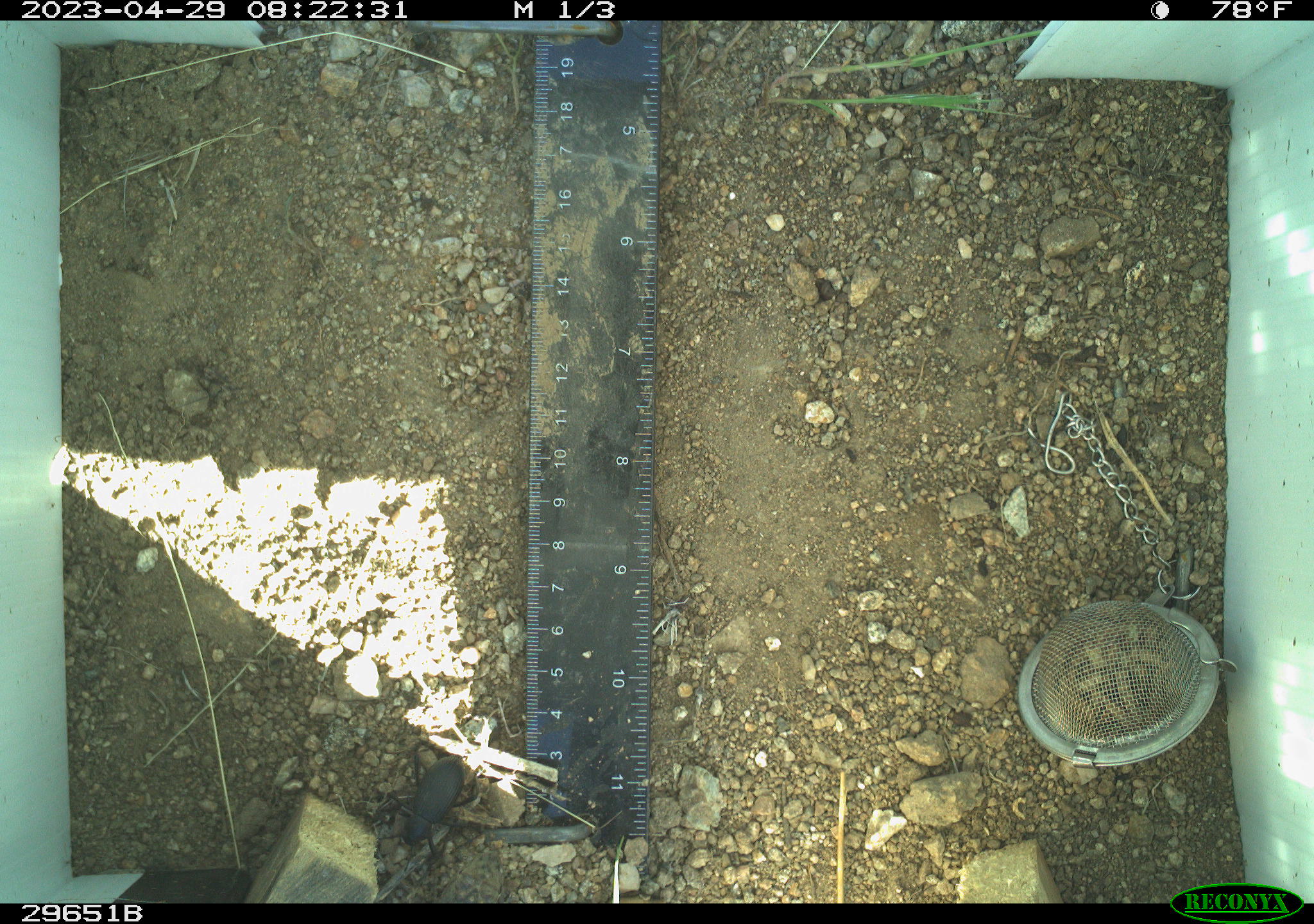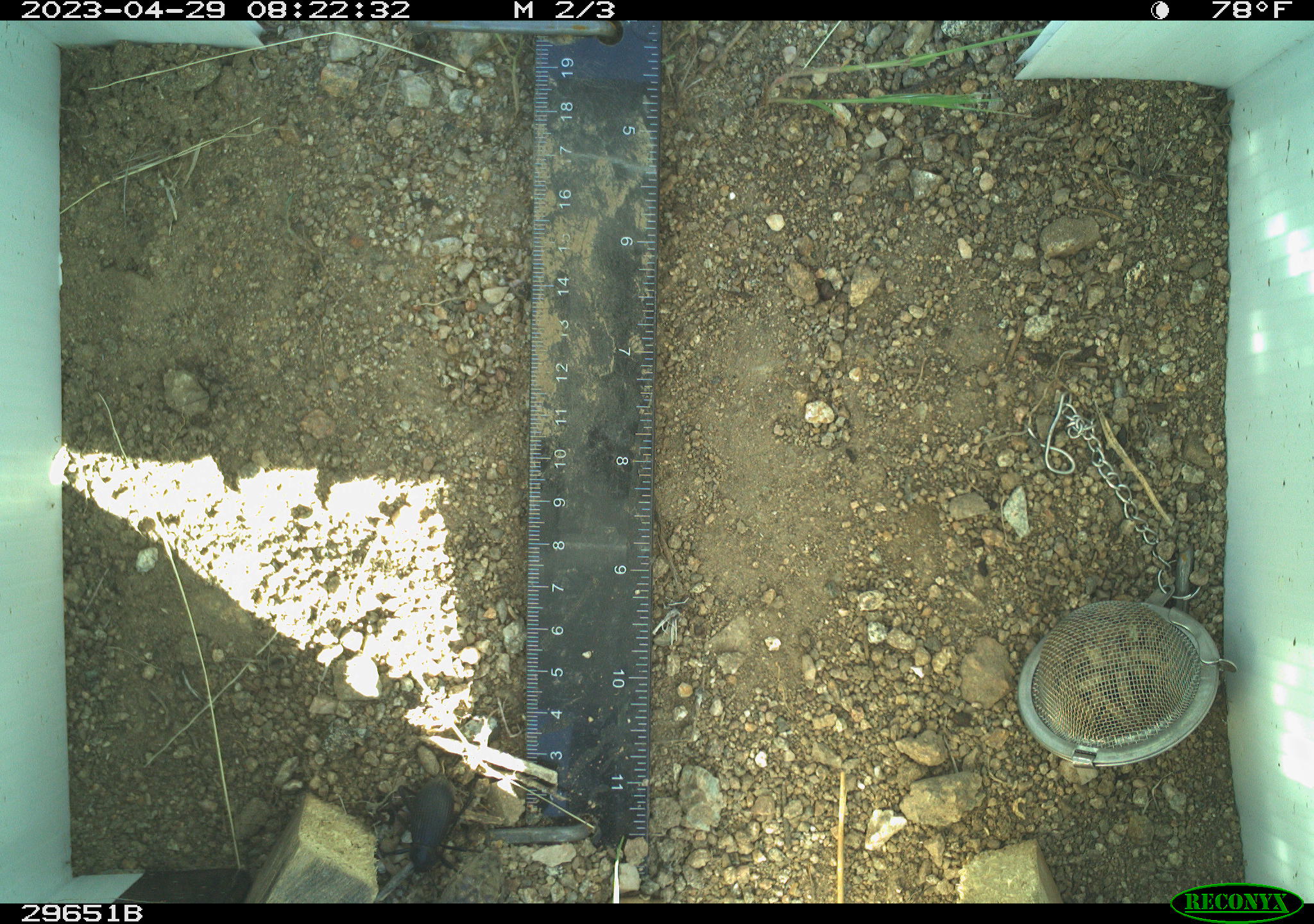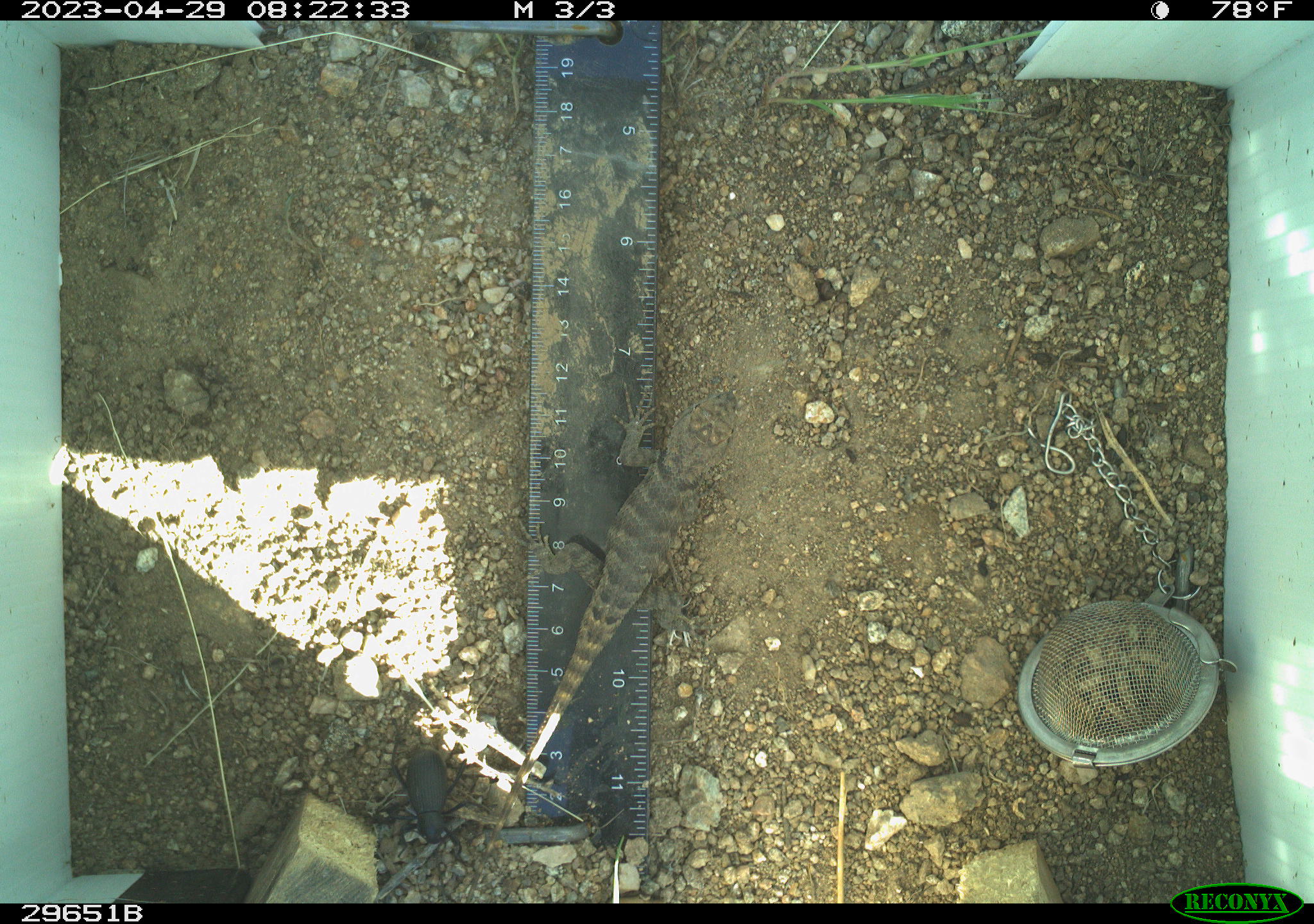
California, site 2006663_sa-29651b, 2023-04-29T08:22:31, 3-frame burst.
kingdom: Animalia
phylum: Chordata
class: Reptilia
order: Squamata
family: Phrynosomatidae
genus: Sceloporus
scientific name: Sceloporus uniformis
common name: yellow-backed spiny lizard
Yellow-backed spiny lizard (Sceloporus uniformis).